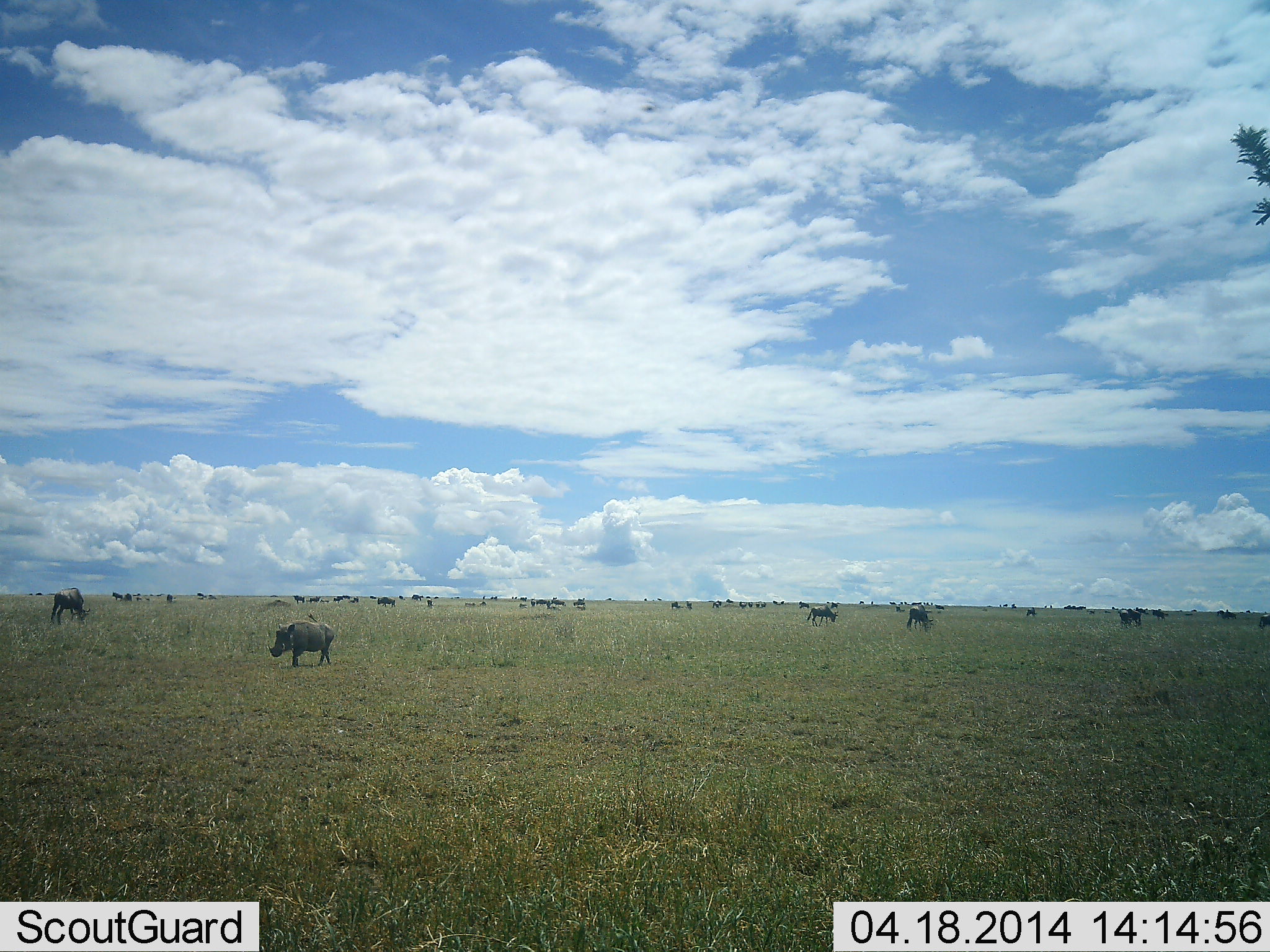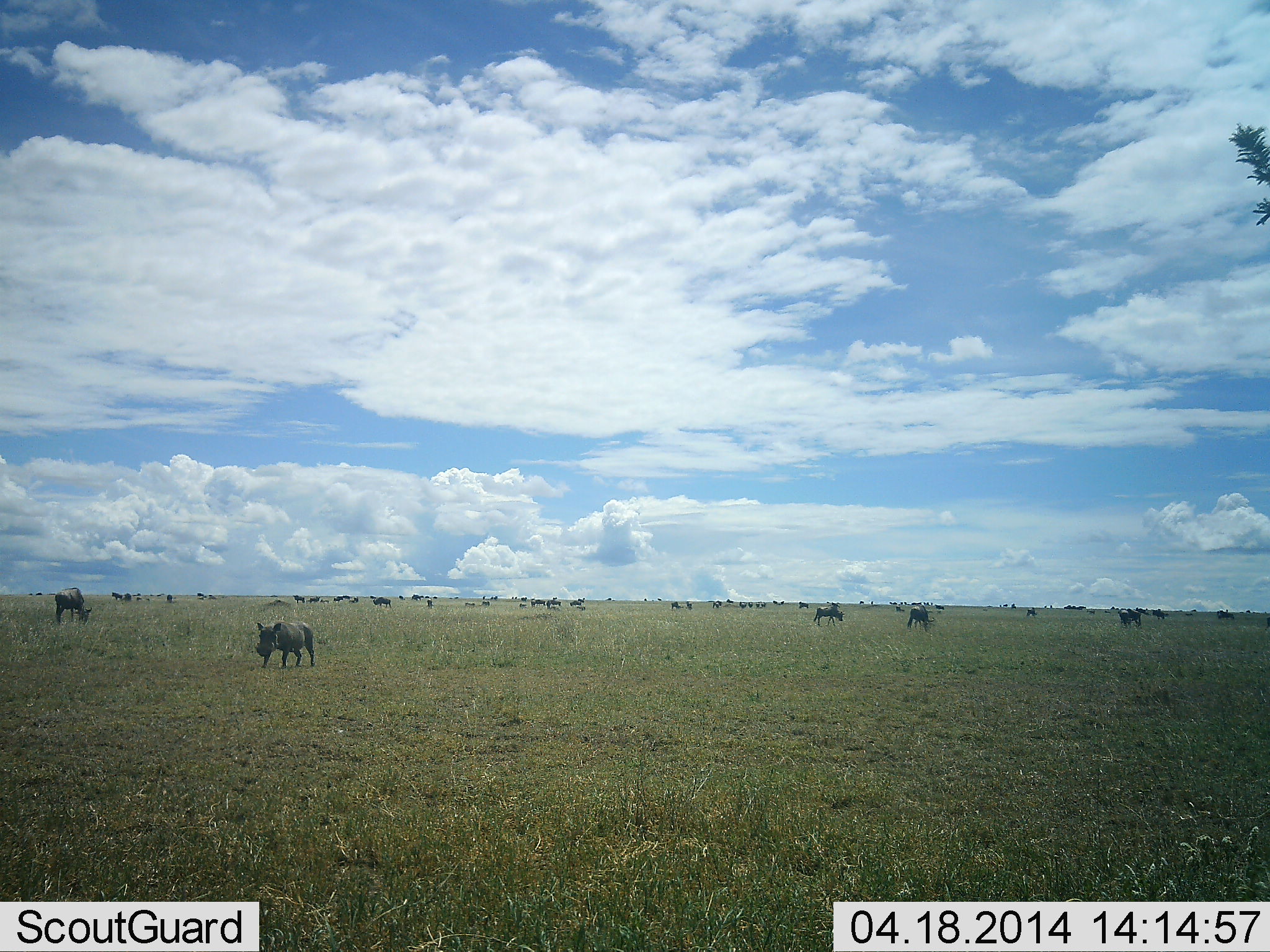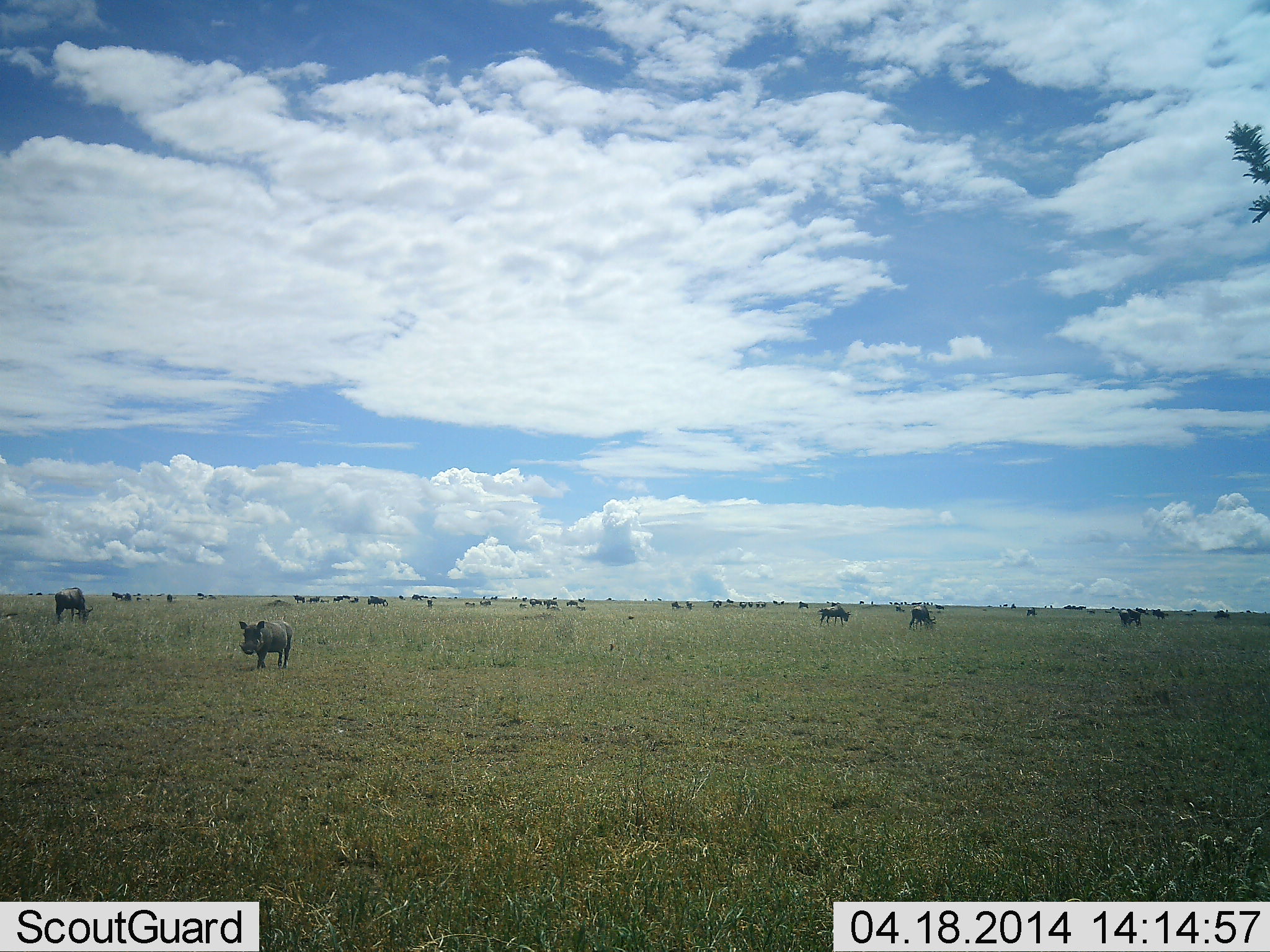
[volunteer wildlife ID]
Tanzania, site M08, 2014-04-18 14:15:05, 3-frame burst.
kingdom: Animalia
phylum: Chordata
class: Mammalia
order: Artiodactyla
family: Suidae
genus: Phacochoerus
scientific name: Phacochoerus africanus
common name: warthog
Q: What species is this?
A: Warthog (Phacochoerus africanus).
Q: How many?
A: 1.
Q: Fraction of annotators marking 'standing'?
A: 0%.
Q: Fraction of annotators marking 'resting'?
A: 0%.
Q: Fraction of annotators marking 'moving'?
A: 100%.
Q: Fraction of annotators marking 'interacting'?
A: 0%.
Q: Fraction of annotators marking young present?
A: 0%.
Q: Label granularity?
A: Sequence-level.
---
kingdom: Animalia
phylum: Chordata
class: Mammalia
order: Artiodactyla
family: Bovidae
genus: Connochaetes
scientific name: Connochaetes taurinus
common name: blue wildebeest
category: wildebeest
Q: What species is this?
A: Wildebeest (blue wildebeest) (Connochaetes taurinus).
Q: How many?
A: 11-50.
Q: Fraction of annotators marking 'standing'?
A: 60%.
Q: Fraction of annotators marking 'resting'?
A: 10%.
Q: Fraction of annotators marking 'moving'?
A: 30%.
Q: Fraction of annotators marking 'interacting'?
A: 10%.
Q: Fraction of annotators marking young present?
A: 0%.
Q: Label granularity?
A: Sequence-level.